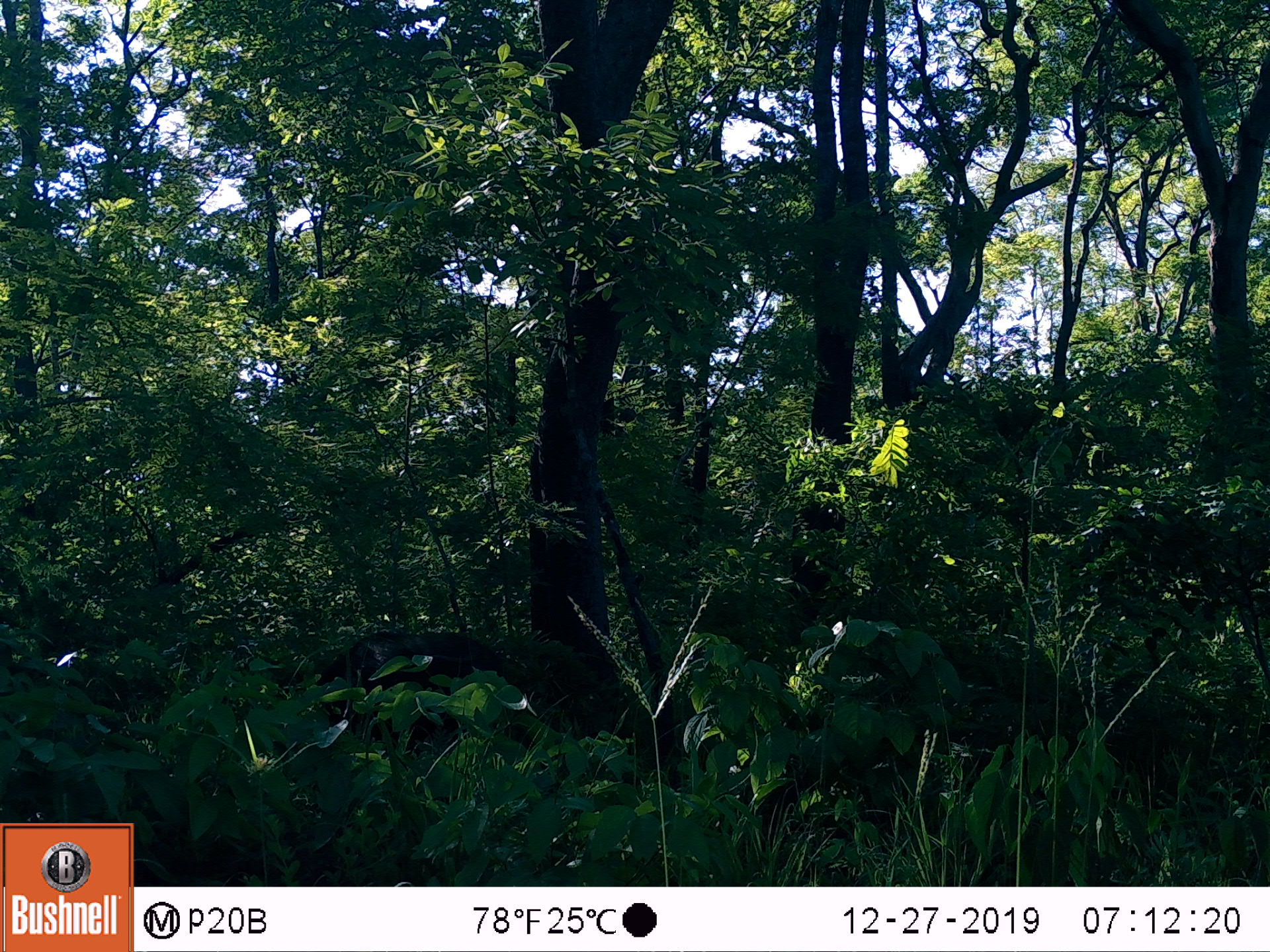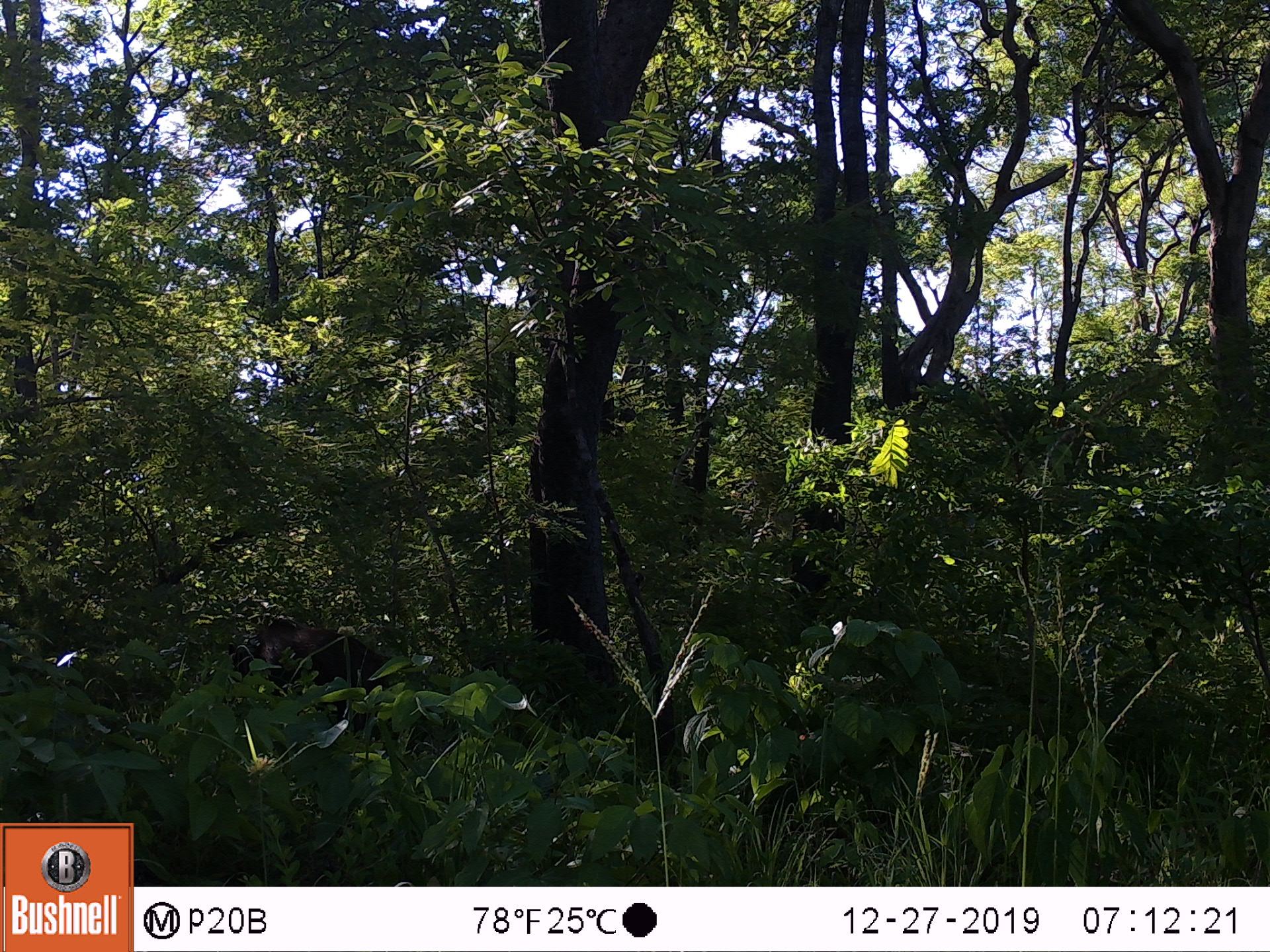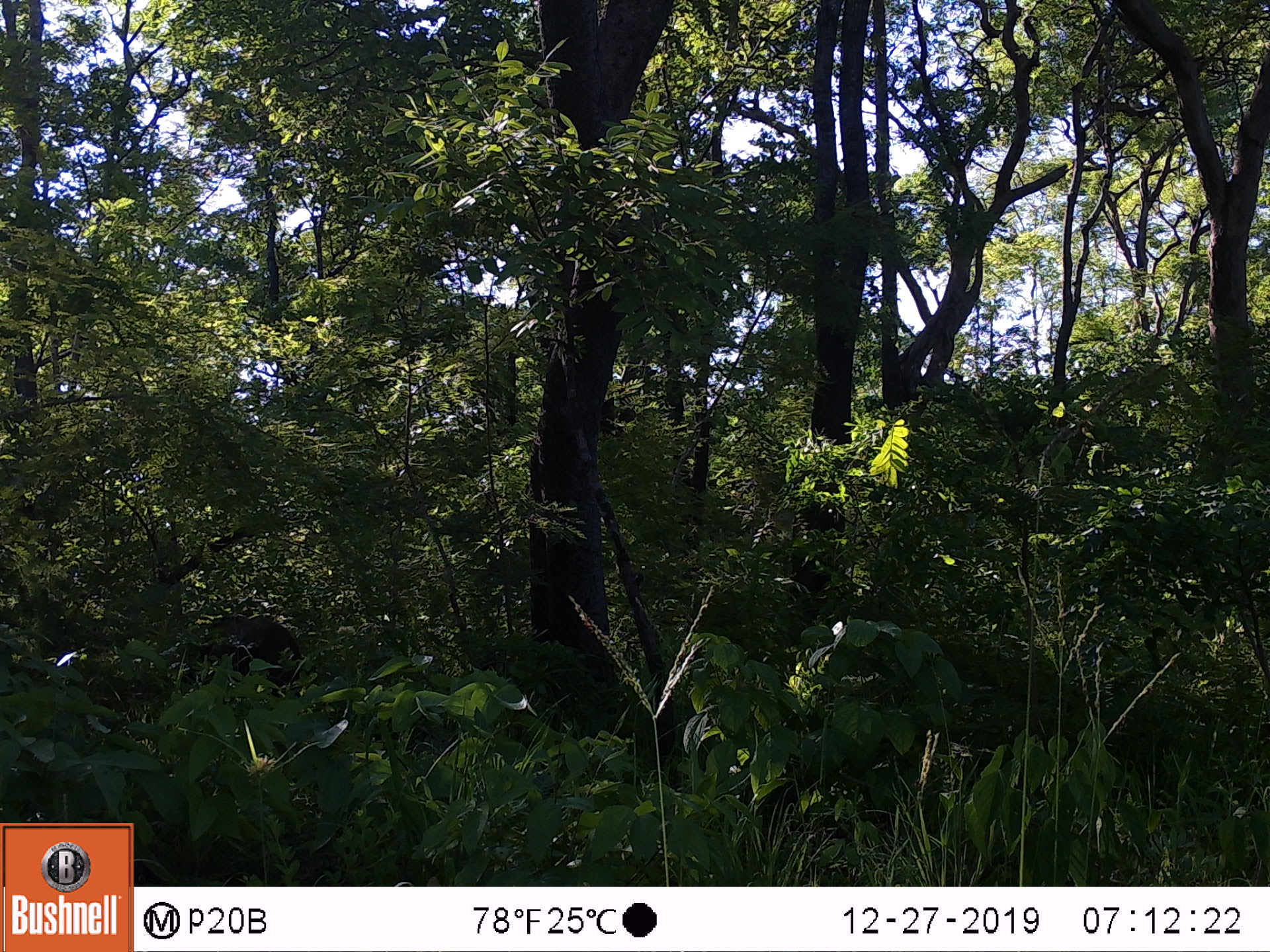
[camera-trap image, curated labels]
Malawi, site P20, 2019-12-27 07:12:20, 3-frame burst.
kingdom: Animalia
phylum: Chordata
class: Mammalia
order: Artiodactyla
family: Suidae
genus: Potamochoerus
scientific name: Potamochoerus larvatus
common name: bushpig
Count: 1.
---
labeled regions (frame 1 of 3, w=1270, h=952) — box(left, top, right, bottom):
bushpig: box(316, 627, 527, 754)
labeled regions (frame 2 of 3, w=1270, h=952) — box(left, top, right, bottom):
bushpig: box(225, 615, 396, 743)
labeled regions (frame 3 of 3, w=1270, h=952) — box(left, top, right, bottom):
bushpig: box(179, 610, 307, 705)